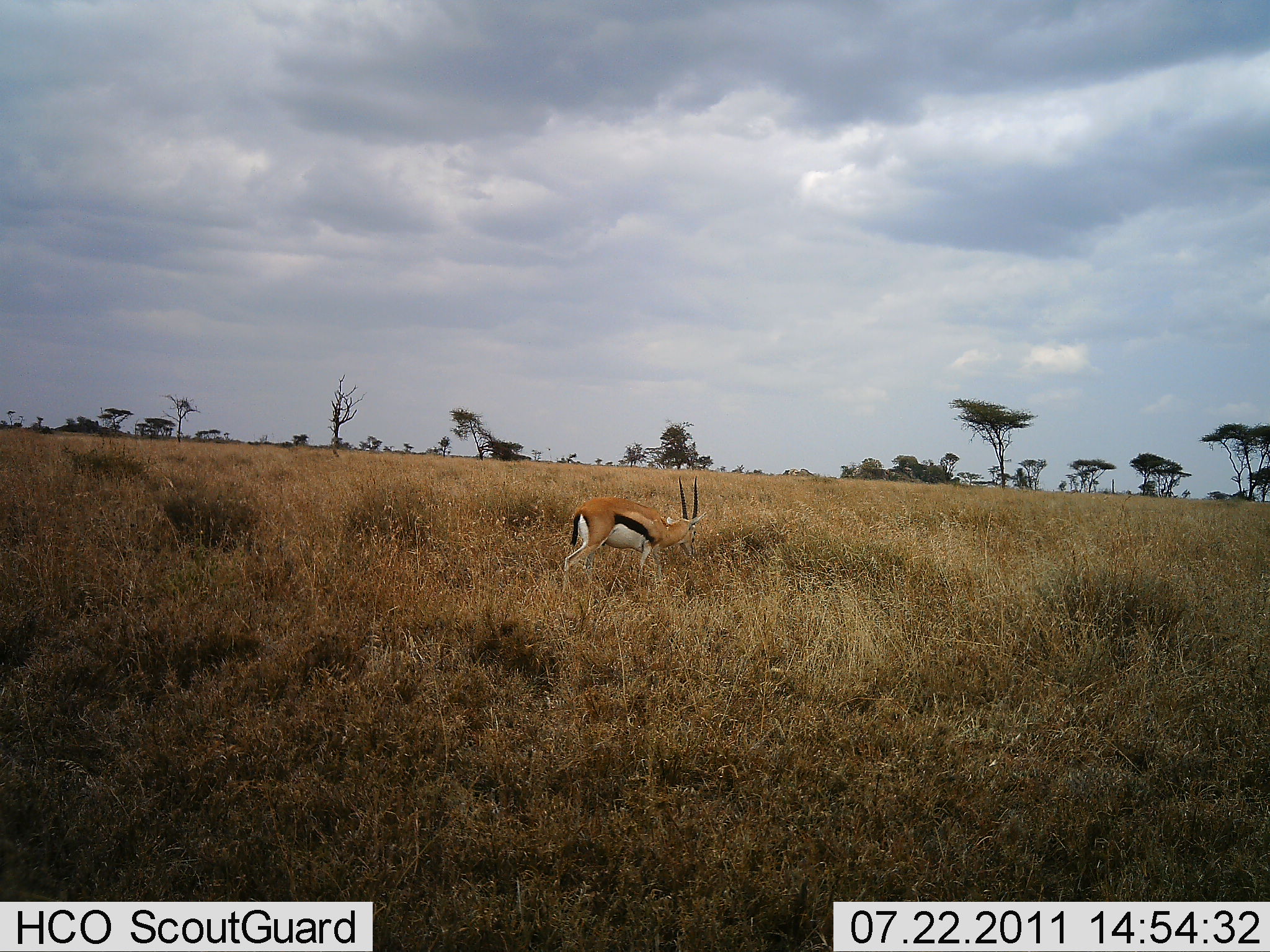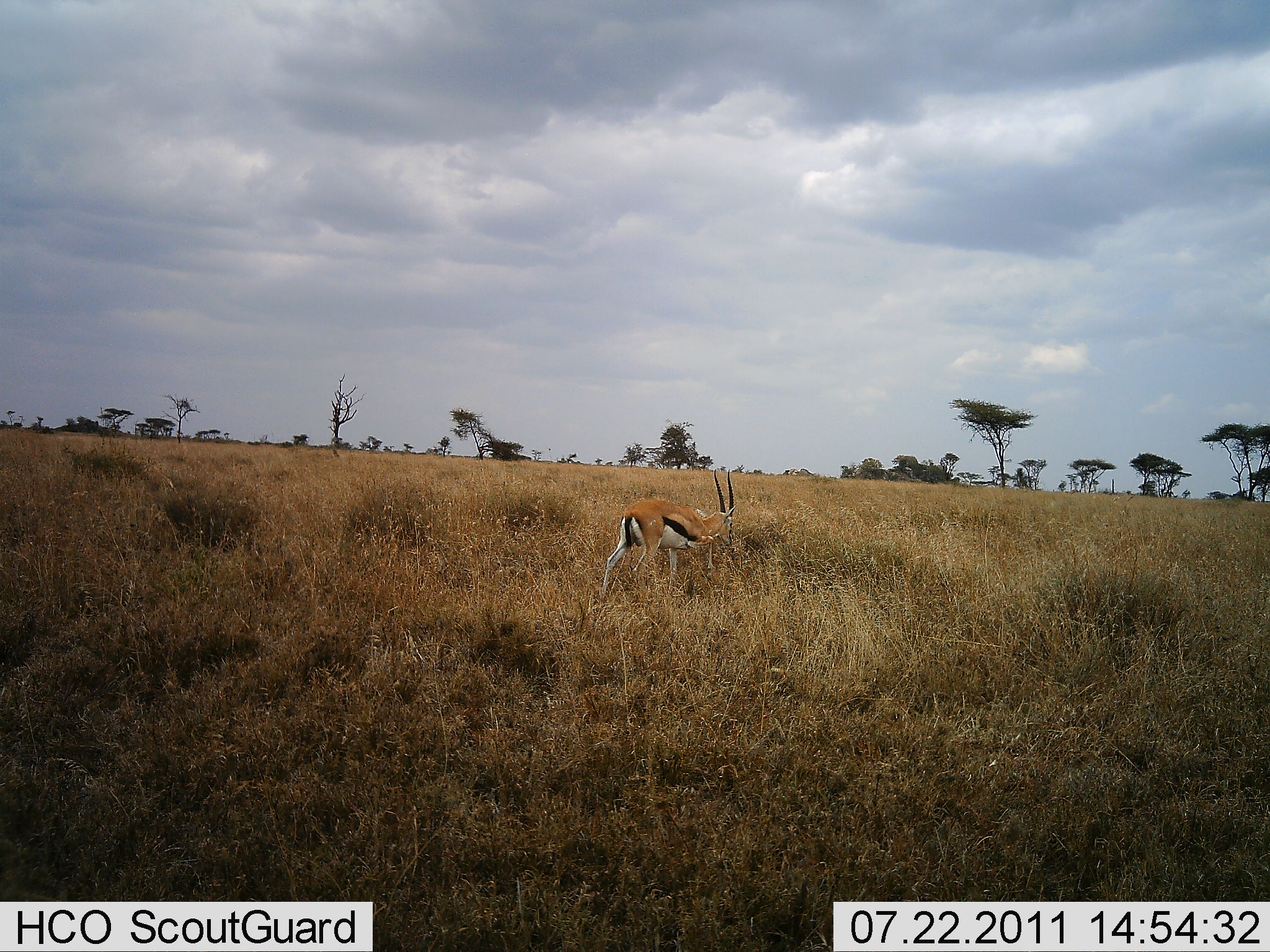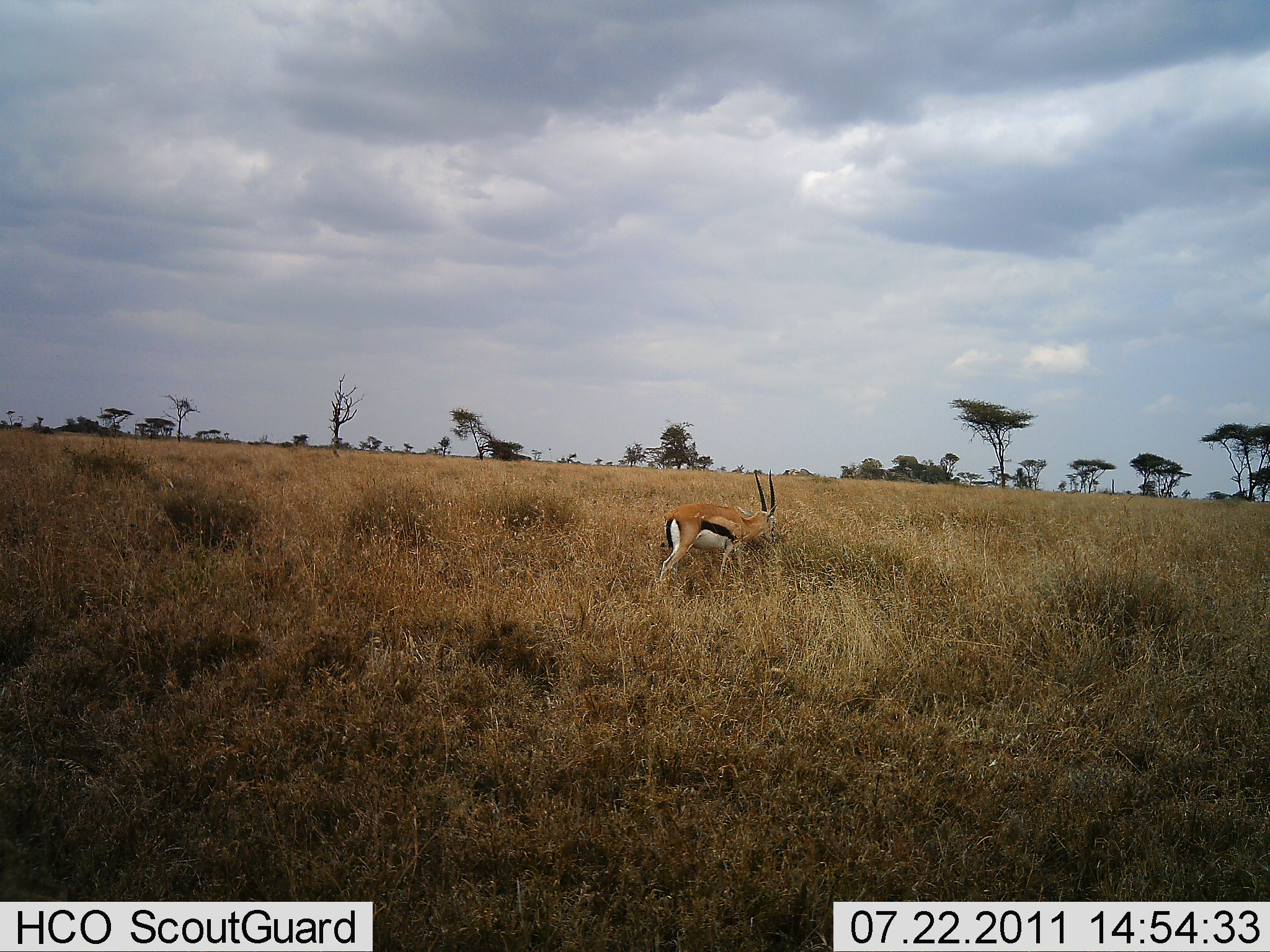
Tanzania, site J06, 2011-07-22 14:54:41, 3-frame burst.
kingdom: Animalia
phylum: Chordata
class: Mammalia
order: Artiodactyla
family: Bovidae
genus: Eudorcas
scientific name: Eudorcas thomsonii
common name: thomson's gazelle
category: gazellethomsons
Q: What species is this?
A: Gazellethomsons (thomson's gazelle) (Eudorcas thomsonii).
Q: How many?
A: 1.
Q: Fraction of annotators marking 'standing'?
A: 8%.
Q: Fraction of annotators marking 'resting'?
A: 0%.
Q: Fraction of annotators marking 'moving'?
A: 92%.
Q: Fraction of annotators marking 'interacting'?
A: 0%.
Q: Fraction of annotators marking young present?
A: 0%.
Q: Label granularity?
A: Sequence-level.